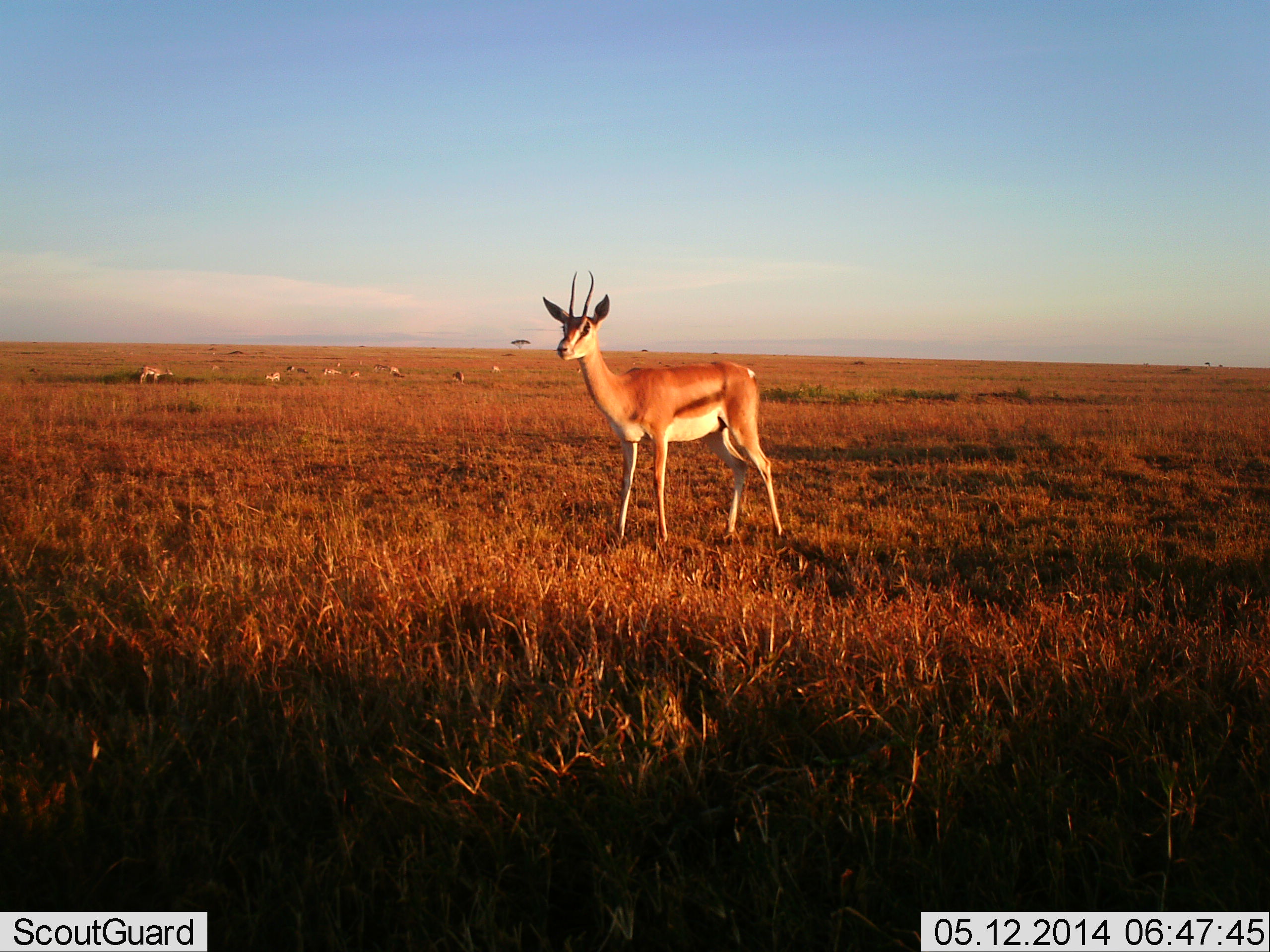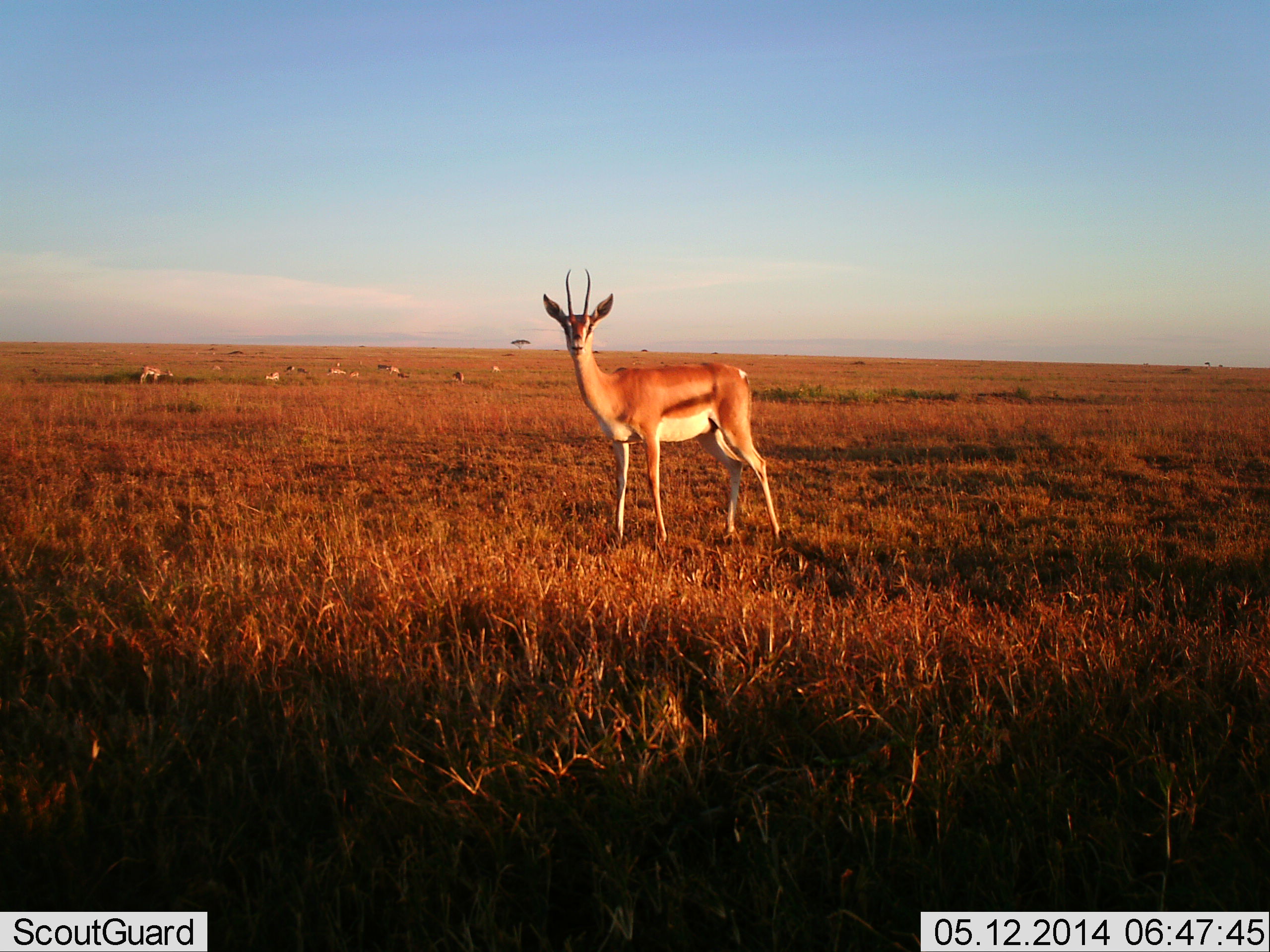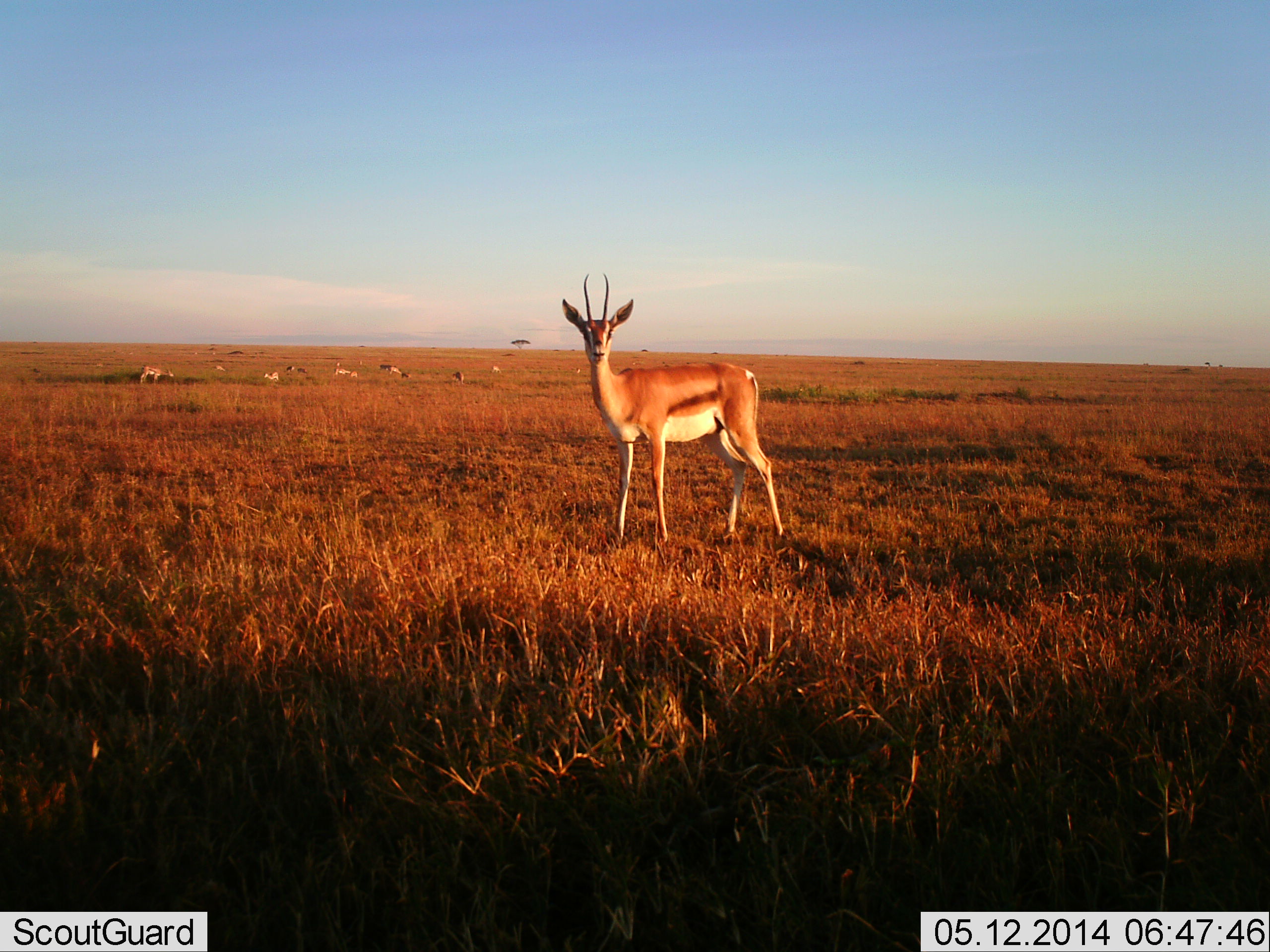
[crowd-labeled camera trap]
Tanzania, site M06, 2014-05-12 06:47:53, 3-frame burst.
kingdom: Animalia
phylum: Chordata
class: Mammalia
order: Artiodactyla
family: Bovidae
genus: Eudorcas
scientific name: Eudorcas thomsonii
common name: thomson's gazelle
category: gazellethomsons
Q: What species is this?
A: Gazellethomsons (thomson's gazelle) (Eudorcas thomsonii).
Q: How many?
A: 8.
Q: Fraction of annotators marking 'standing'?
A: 100%.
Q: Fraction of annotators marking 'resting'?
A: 10%.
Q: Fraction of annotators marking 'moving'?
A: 20%.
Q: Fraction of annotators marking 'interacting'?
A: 0%.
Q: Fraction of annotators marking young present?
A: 0%.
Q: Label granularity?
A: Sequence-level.